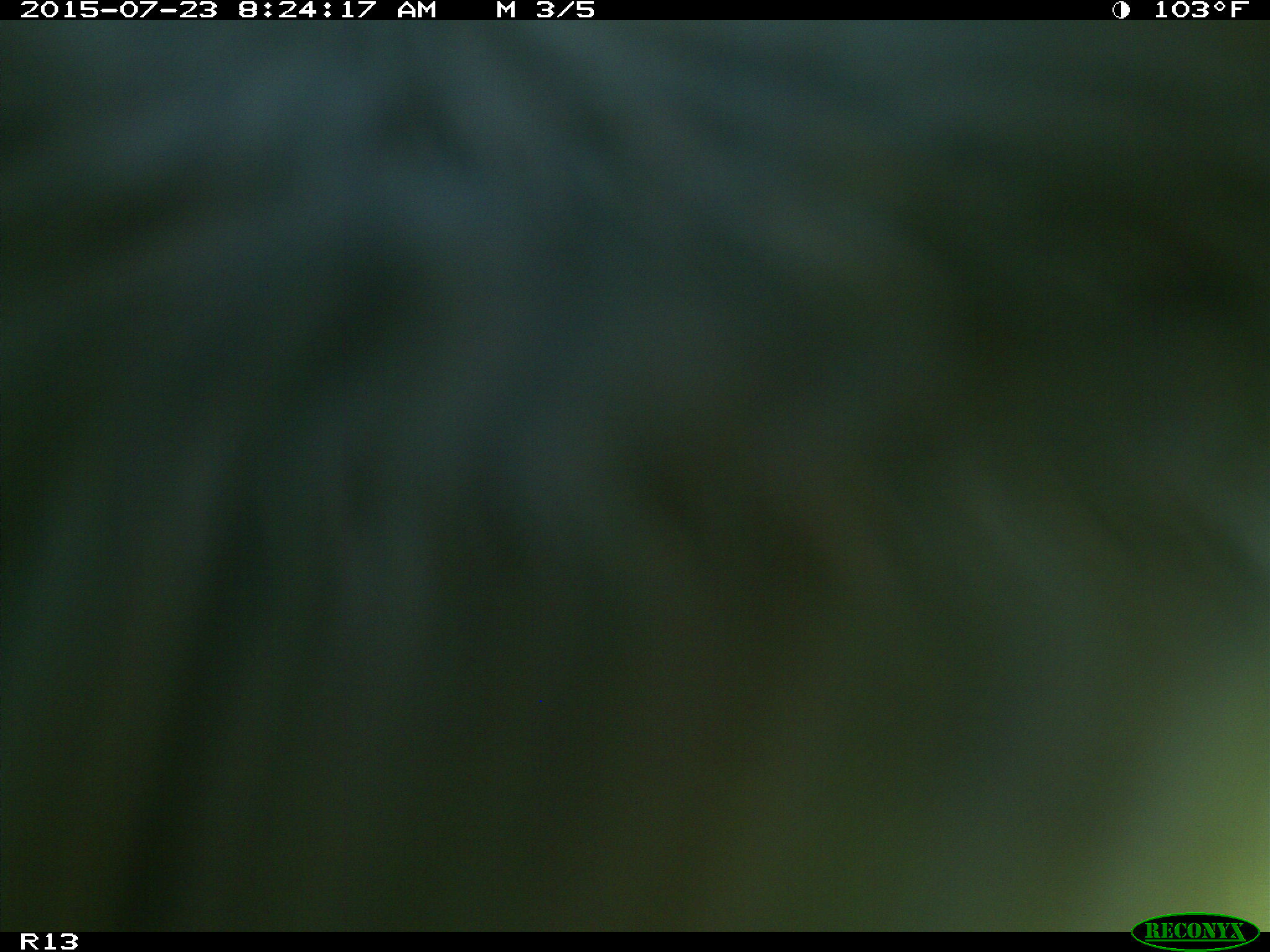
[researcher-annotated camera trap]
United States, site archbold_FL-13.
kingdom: Animalia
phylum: Chordata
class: Mammalia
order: Artiodactyla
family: Bovidae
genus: Bos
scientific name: Bos taurus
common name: domestic cow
Bos taurus (domestic cow).